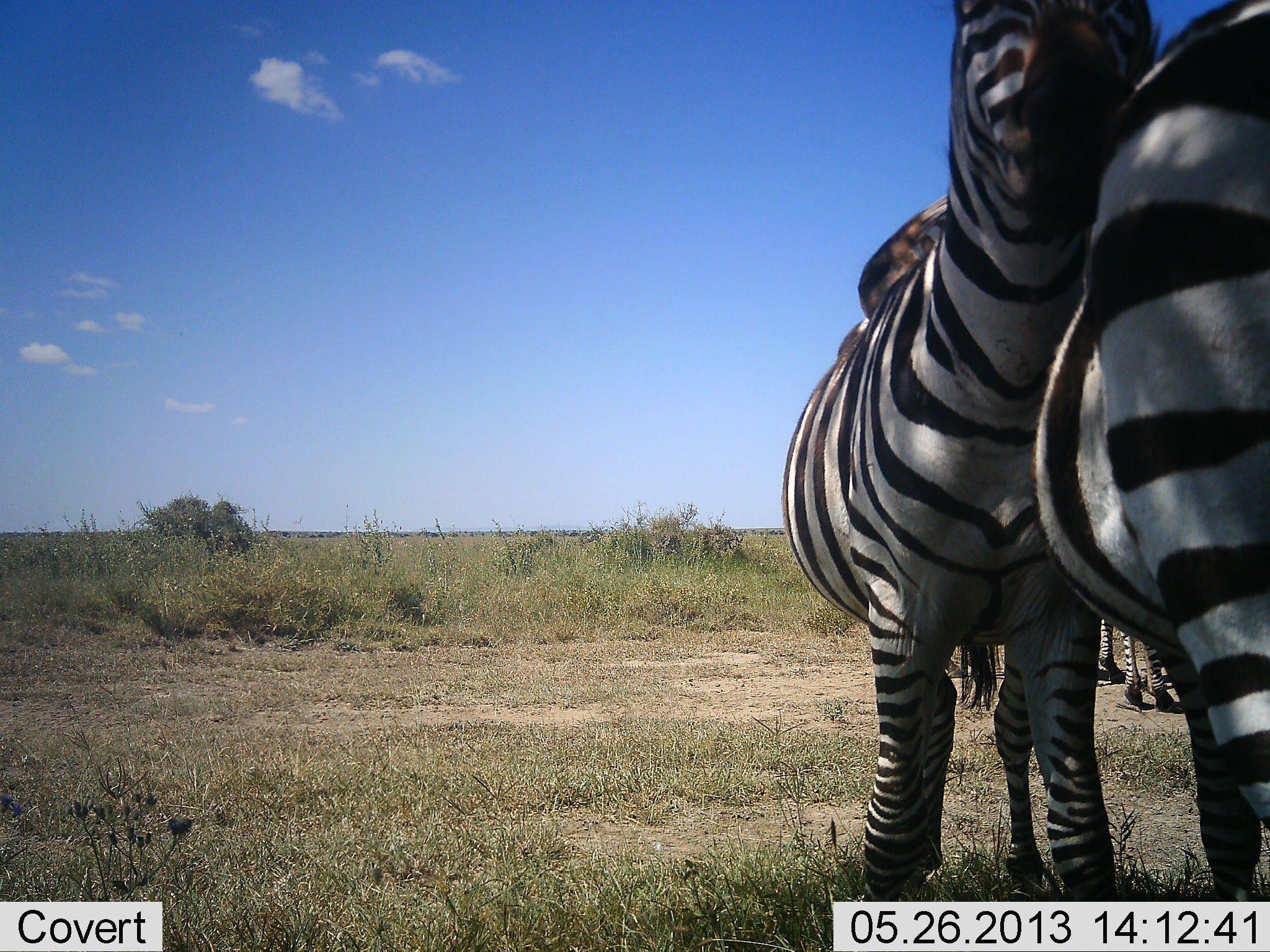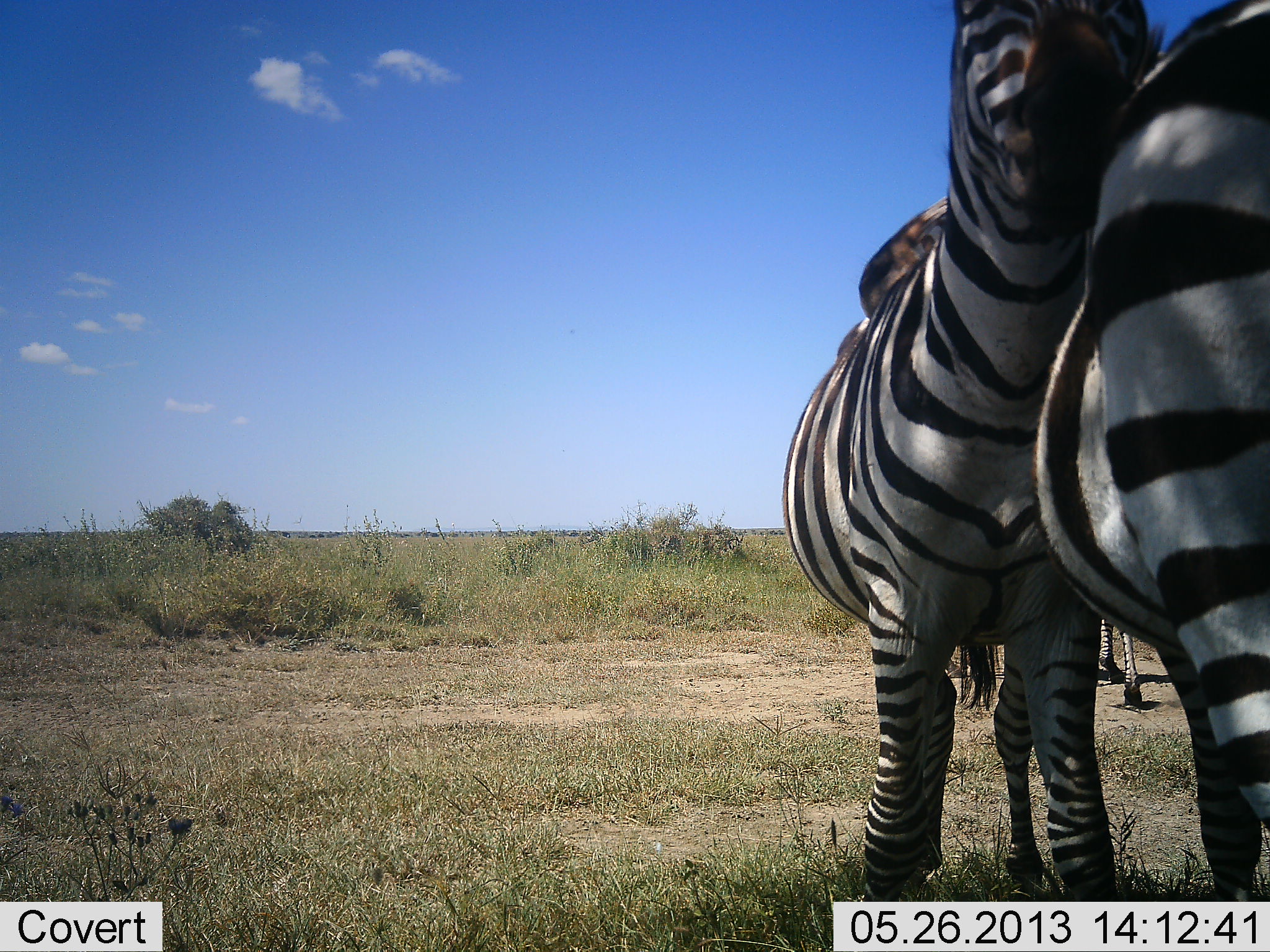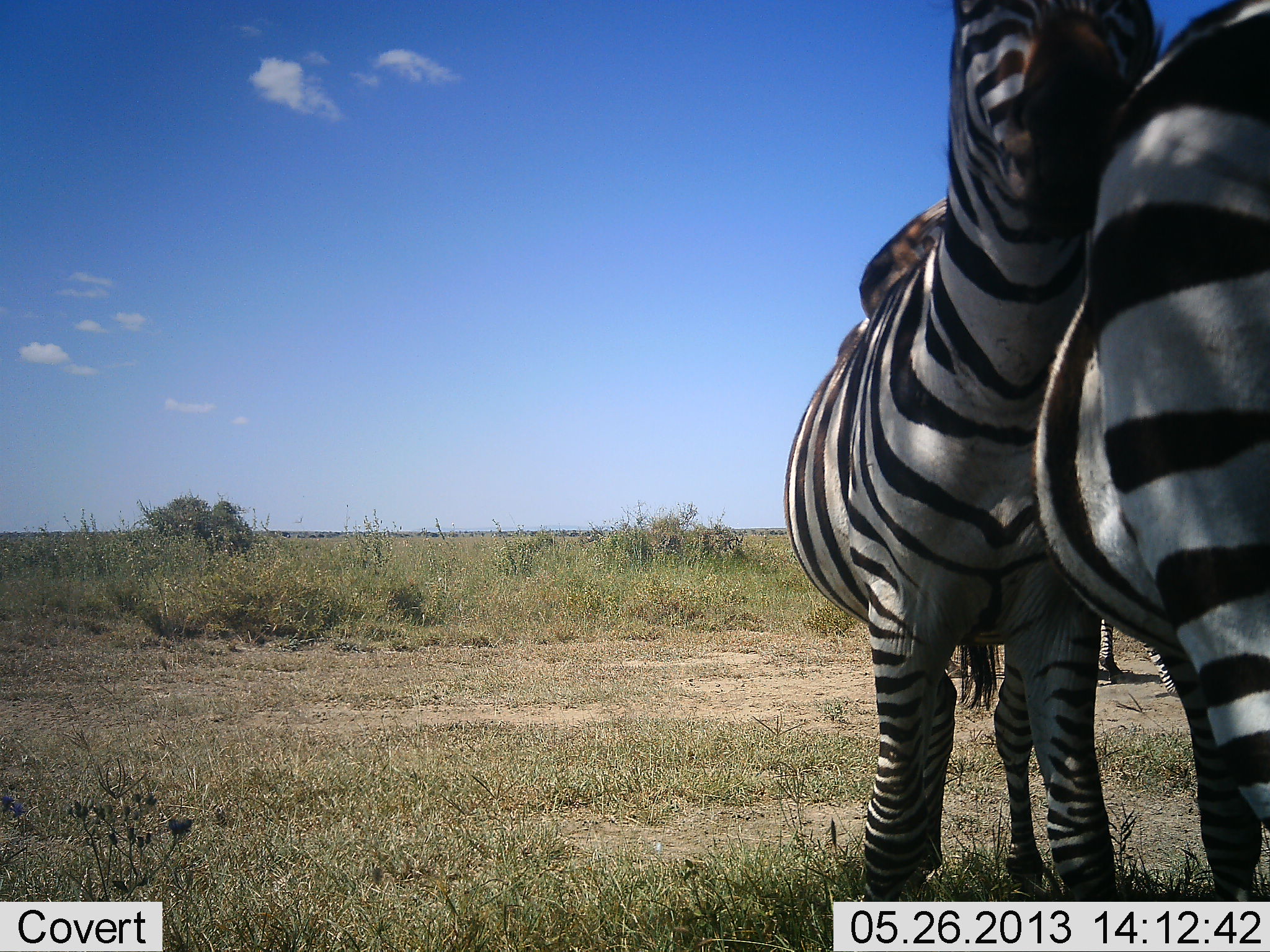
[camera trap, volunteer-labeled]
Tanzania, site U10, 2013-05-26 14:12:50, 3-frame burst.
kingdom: Animalia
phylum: Chordata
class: Mammalia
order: Perissodactyla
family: Equidae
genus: Equus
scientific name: Equus quagga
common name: plains zebra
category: zebra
Zebra (plains zebra) (Equus quagga), count 3. Behavior (volunteer vote fractions): standing 90%, resting 20%, moving 15%, interacting 30%. Young present (vote fraction): 5%. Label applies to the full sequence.